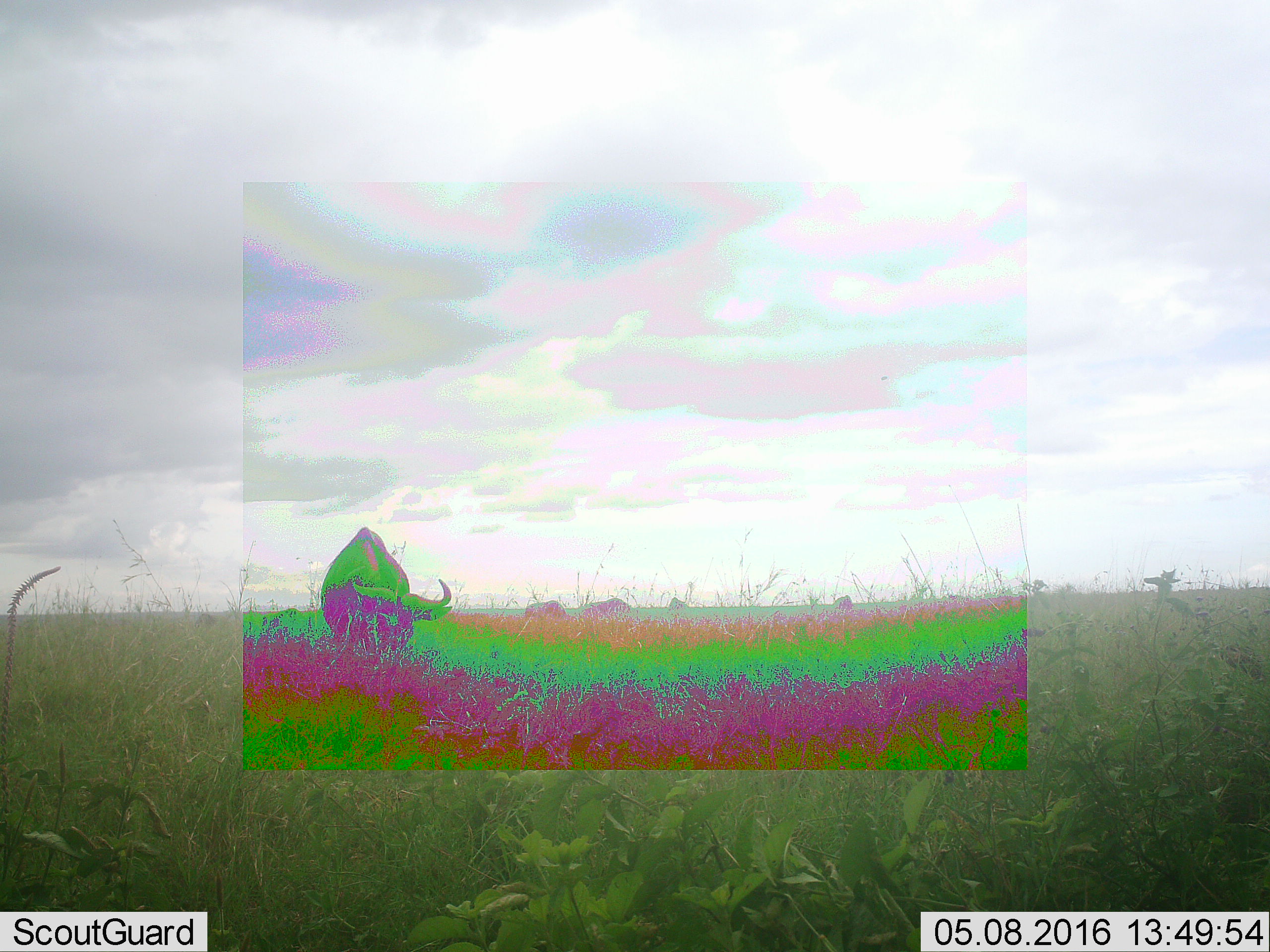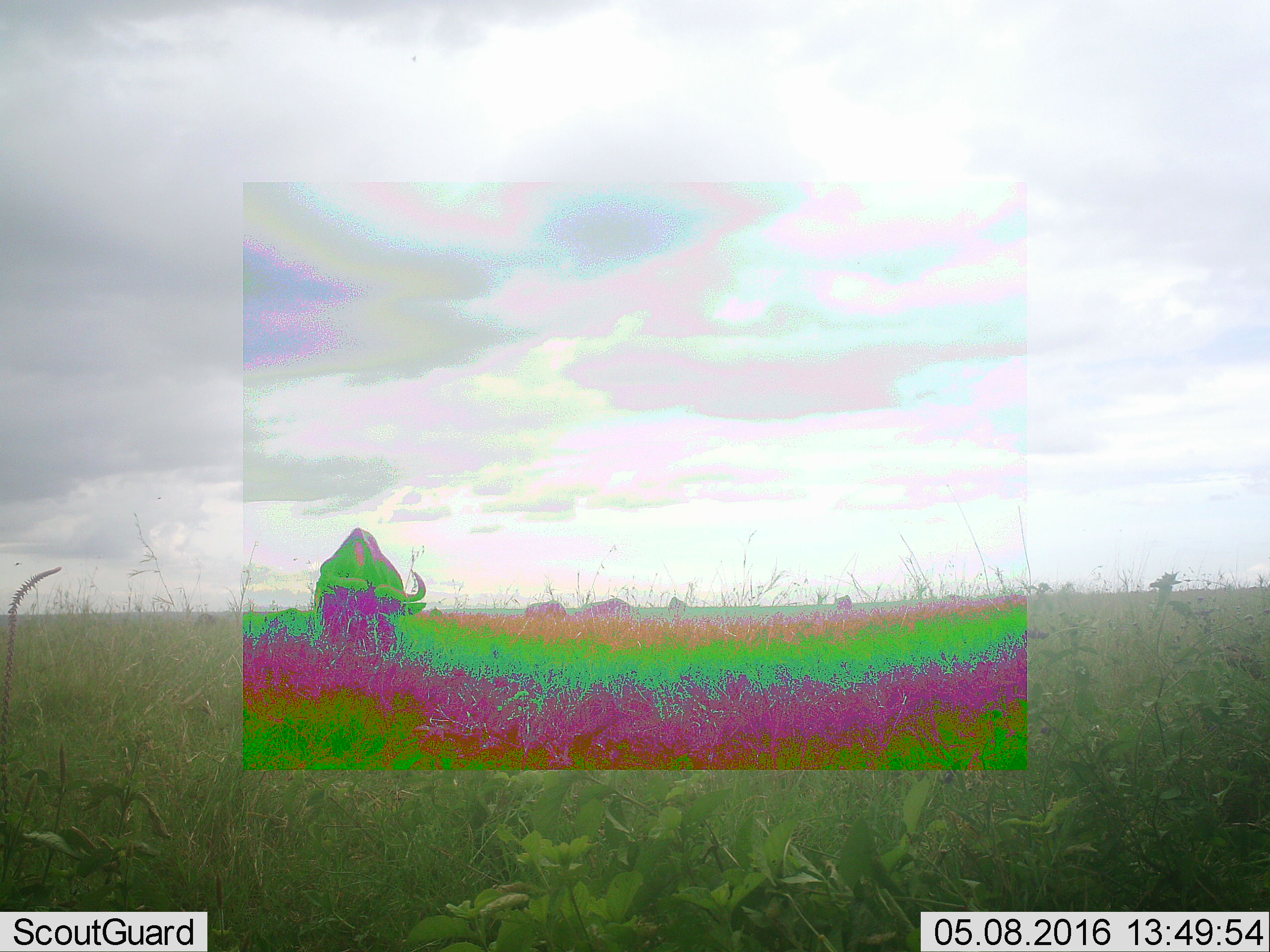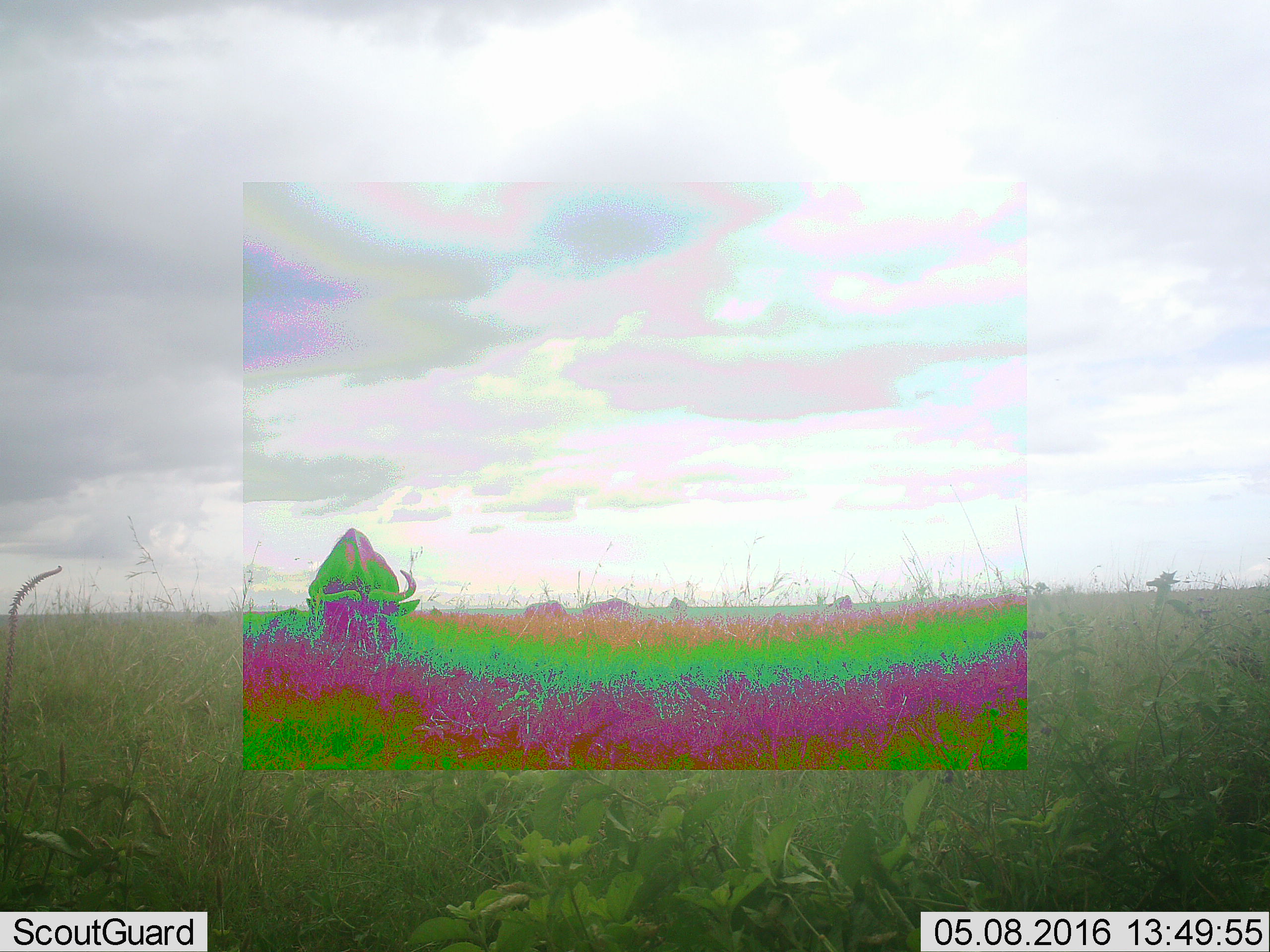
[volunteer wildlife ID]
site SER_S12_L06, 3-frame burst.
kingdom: Animalia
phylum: Chordata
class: Mammalia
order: Artiodactyla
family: Bovidae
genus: Syncerus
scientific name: Syncerus caffer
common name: african buffalo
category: buffalo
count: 3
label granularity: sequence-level